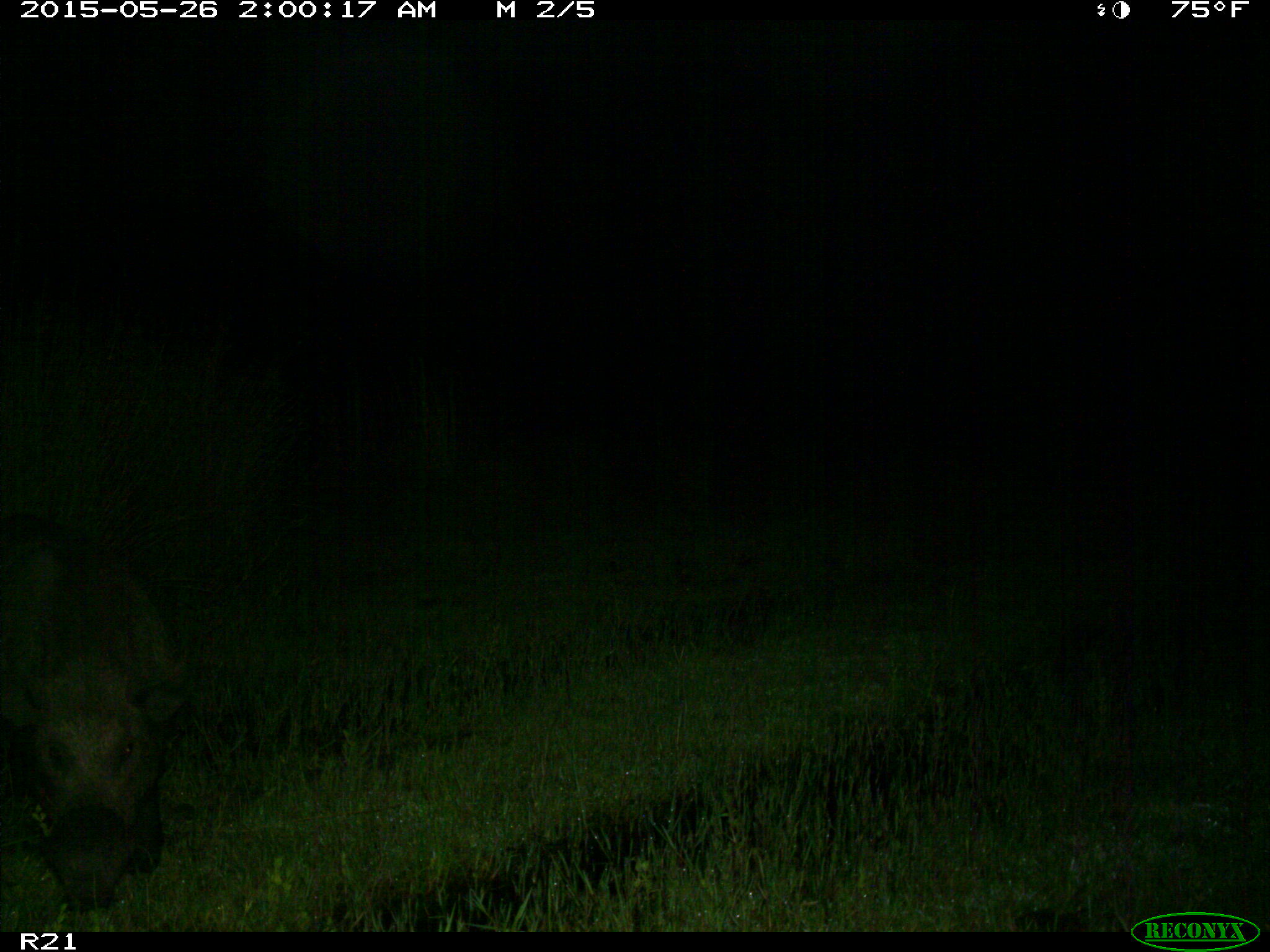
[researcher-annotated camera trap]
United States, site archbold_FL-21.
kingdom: Animalia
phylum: Chordata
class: Mammalia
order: Artiodactyla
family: Suidae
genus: Sus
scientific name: Sus scrofa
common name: wild boar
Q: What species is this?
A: Sus scrofa (wild boar).